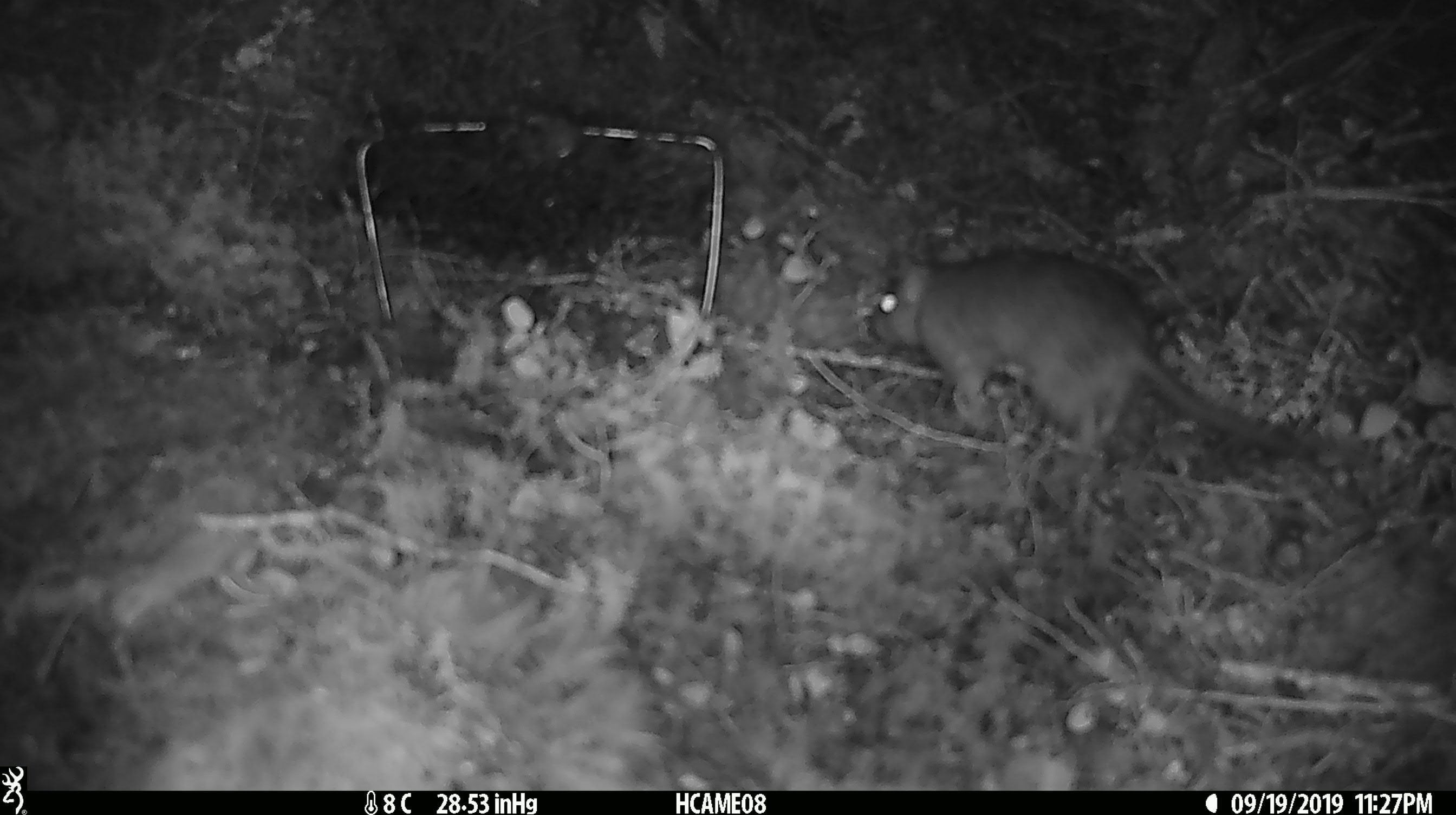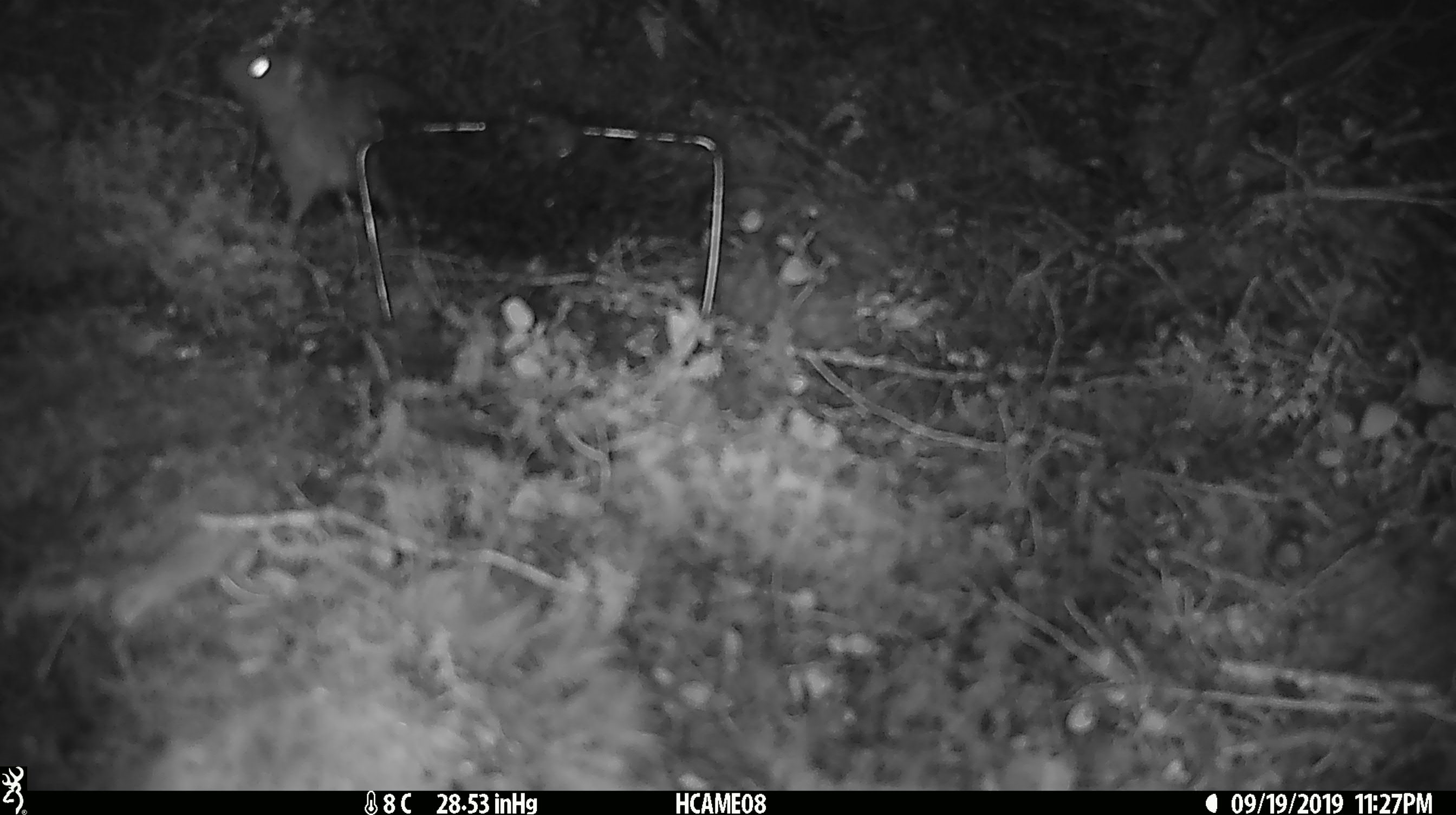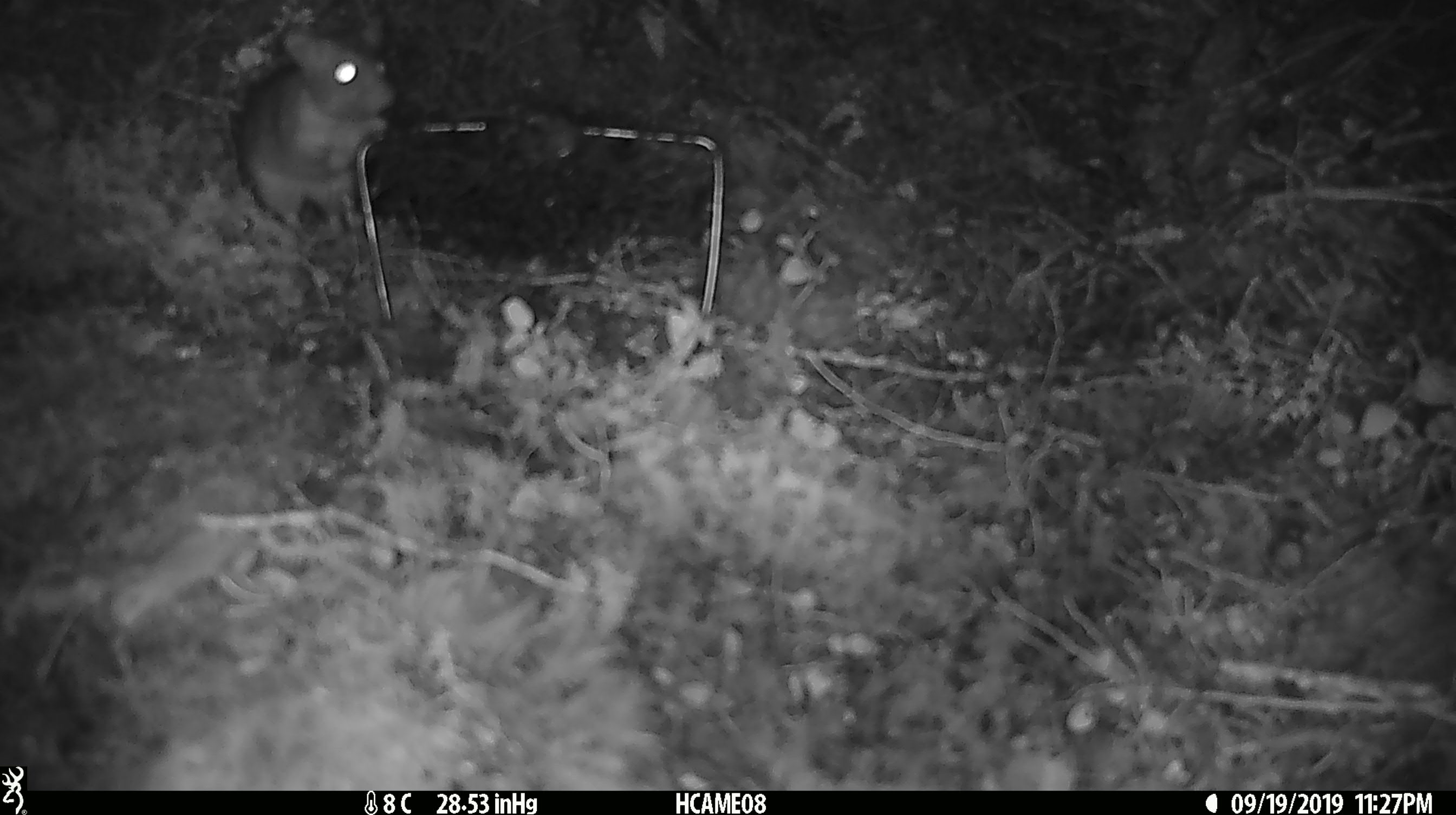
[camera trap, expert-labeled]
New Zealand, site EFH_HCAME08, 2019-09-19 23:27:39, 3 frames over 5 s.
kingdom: Animalia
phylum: Chordata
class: Mammalia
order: Rodentia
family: Muridae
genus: Rattus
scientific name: Rattus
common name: rat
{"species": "rat (Rattus)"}